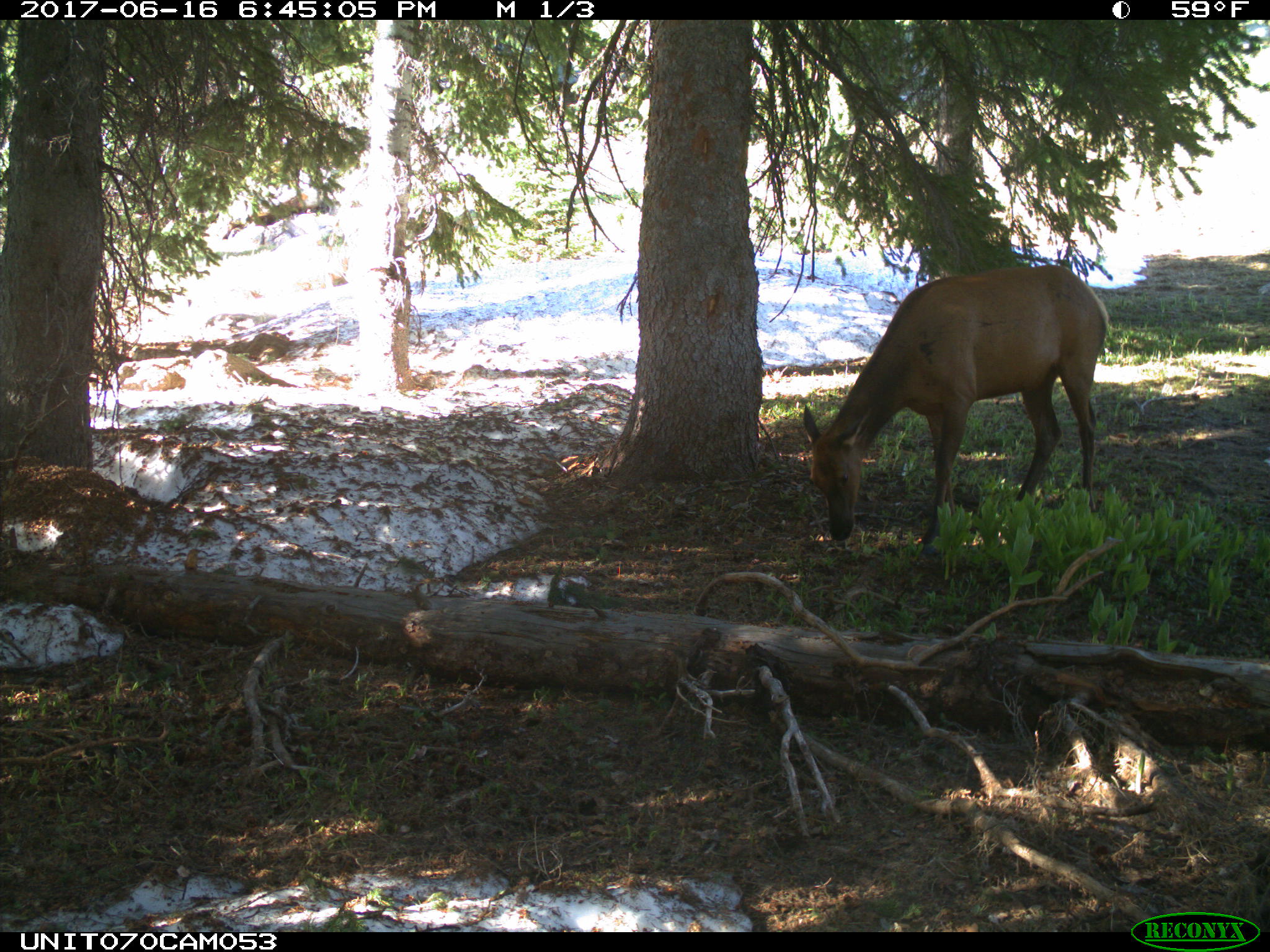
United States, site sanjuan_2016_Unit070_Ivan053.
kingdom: Animalia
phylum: Chordata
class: Mammalia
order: Artiodactyla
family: Cervidae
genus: Cervus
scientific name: Cervus elaphus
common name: red deer